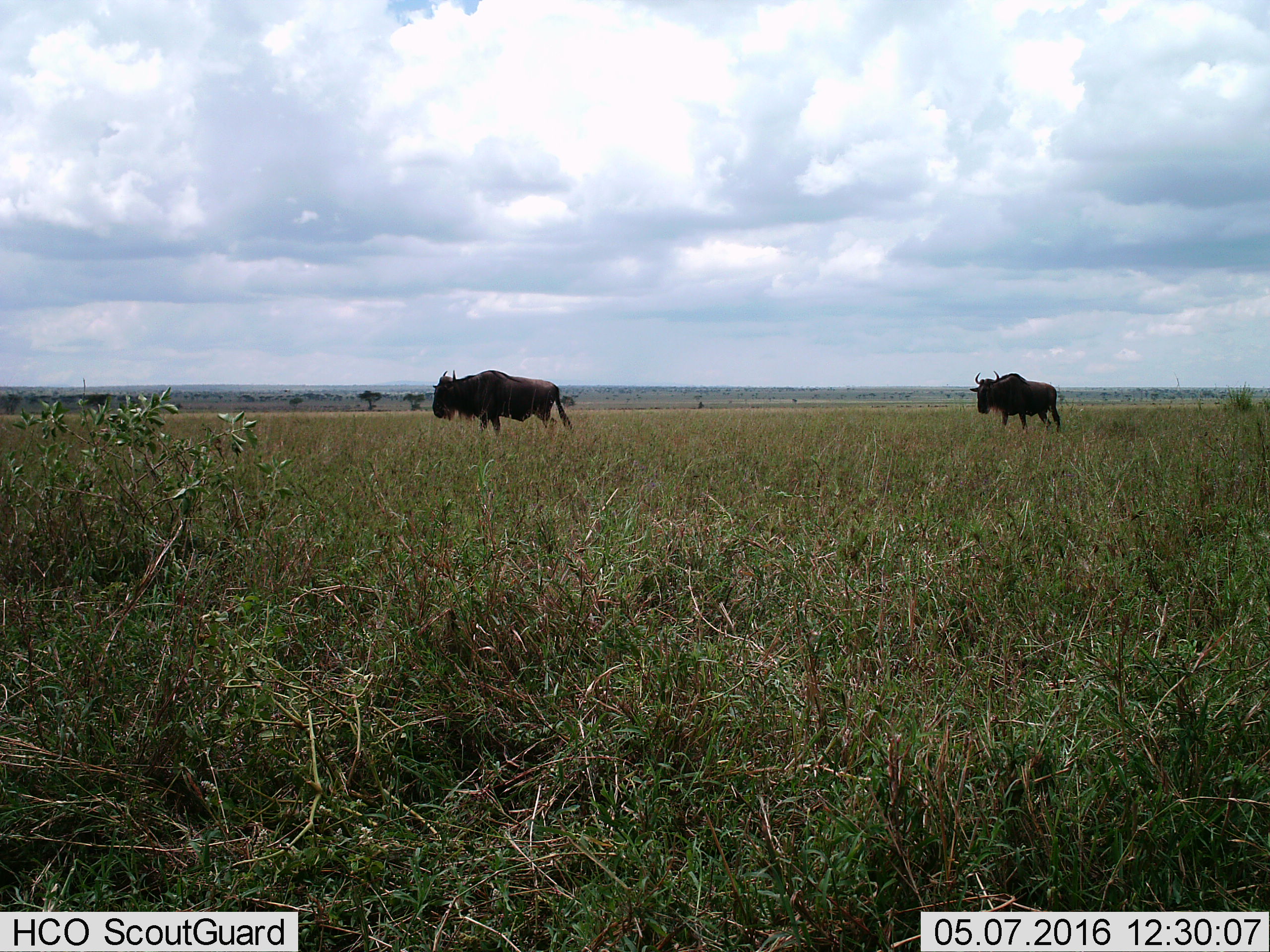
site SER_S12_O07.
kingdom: Animalia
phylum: Chordata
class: Mammalia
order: Artiodactyla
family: Bovidae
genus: Connochaetes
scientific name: Connochaetes taurinus taurinus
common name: blue wildebeest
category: wildebeestblue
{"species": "wildebeestblue (blue wildebeest) (Connochaetes taurinus taurinus)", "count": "2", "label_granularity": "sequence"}